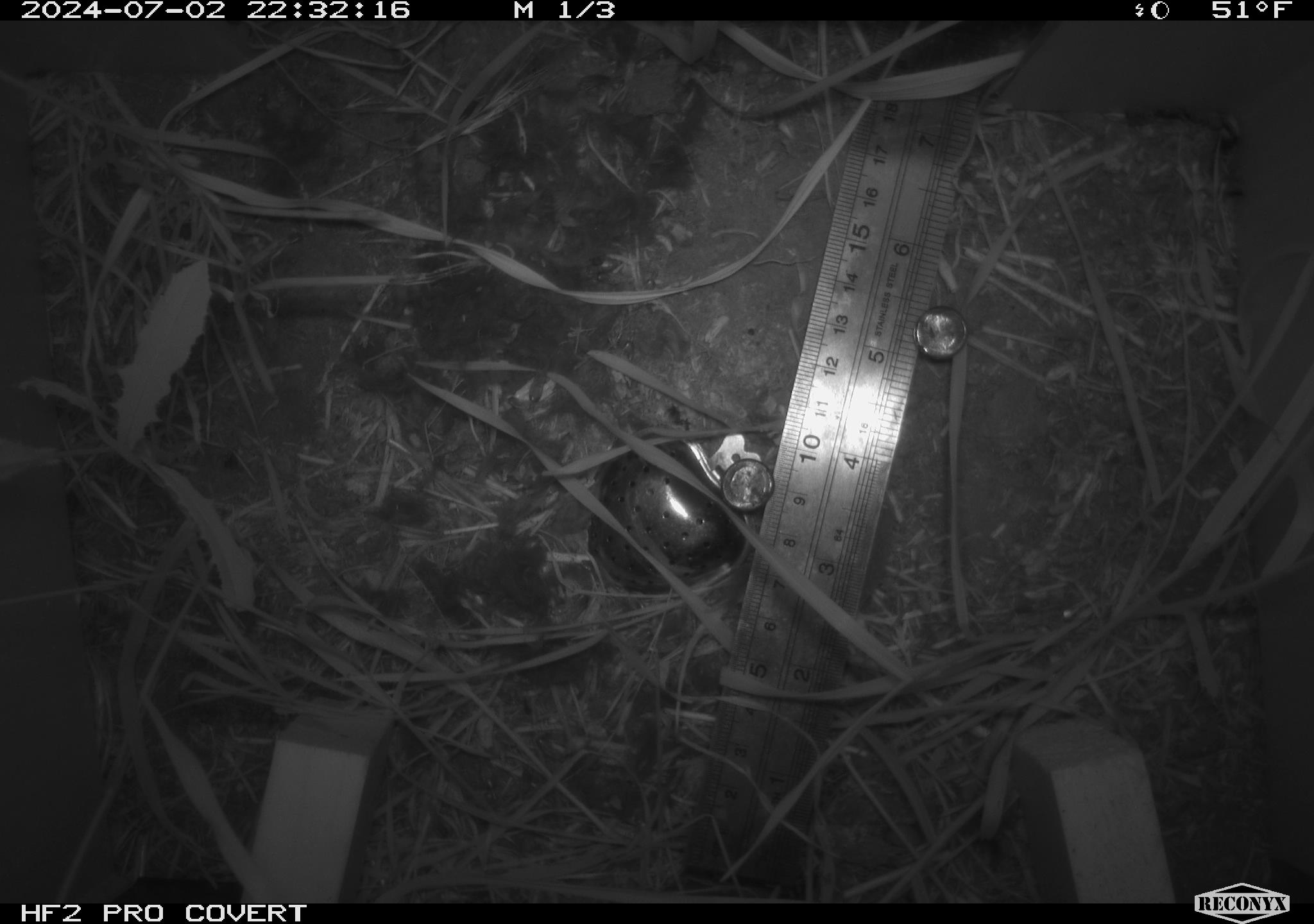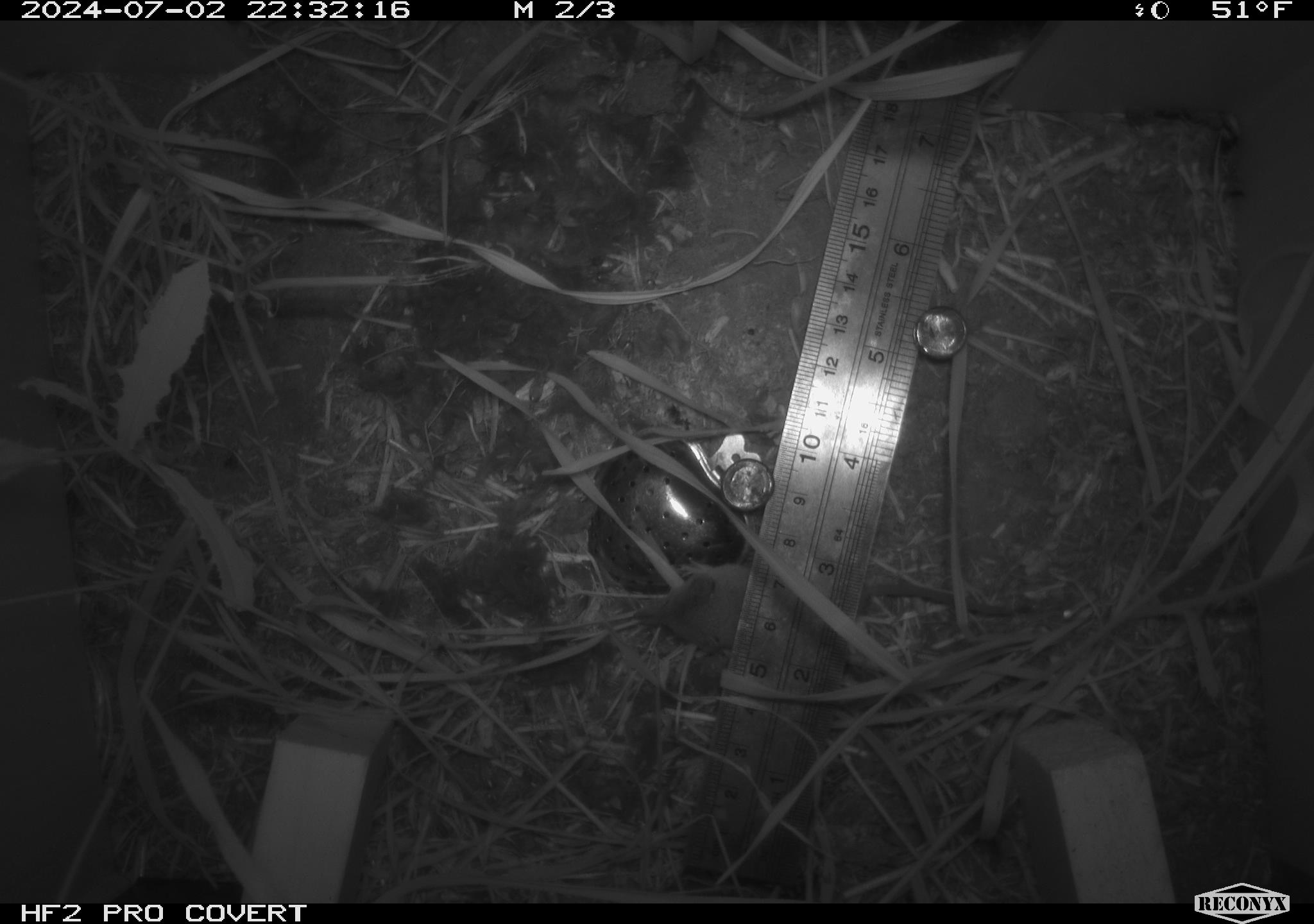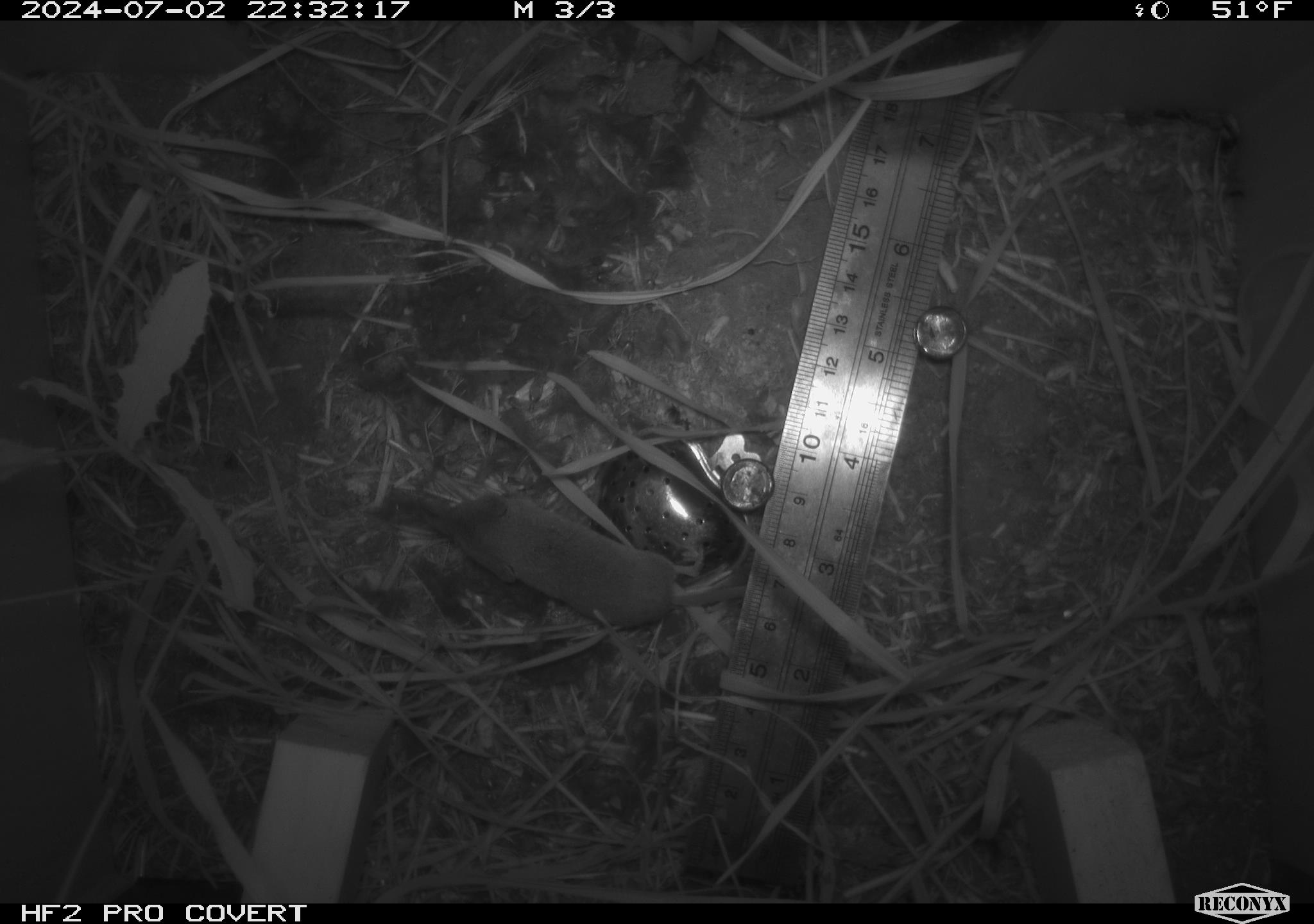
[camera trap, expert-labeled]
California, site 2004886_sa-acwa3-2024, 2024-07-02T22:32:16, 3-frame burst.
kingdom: Animalia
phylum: Chordata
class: Mammalia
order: Eulipotyphla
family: Soricidae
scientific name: Soricidae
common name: shrews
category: soricidae family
Soricidae family (shrews) (Soricidae).